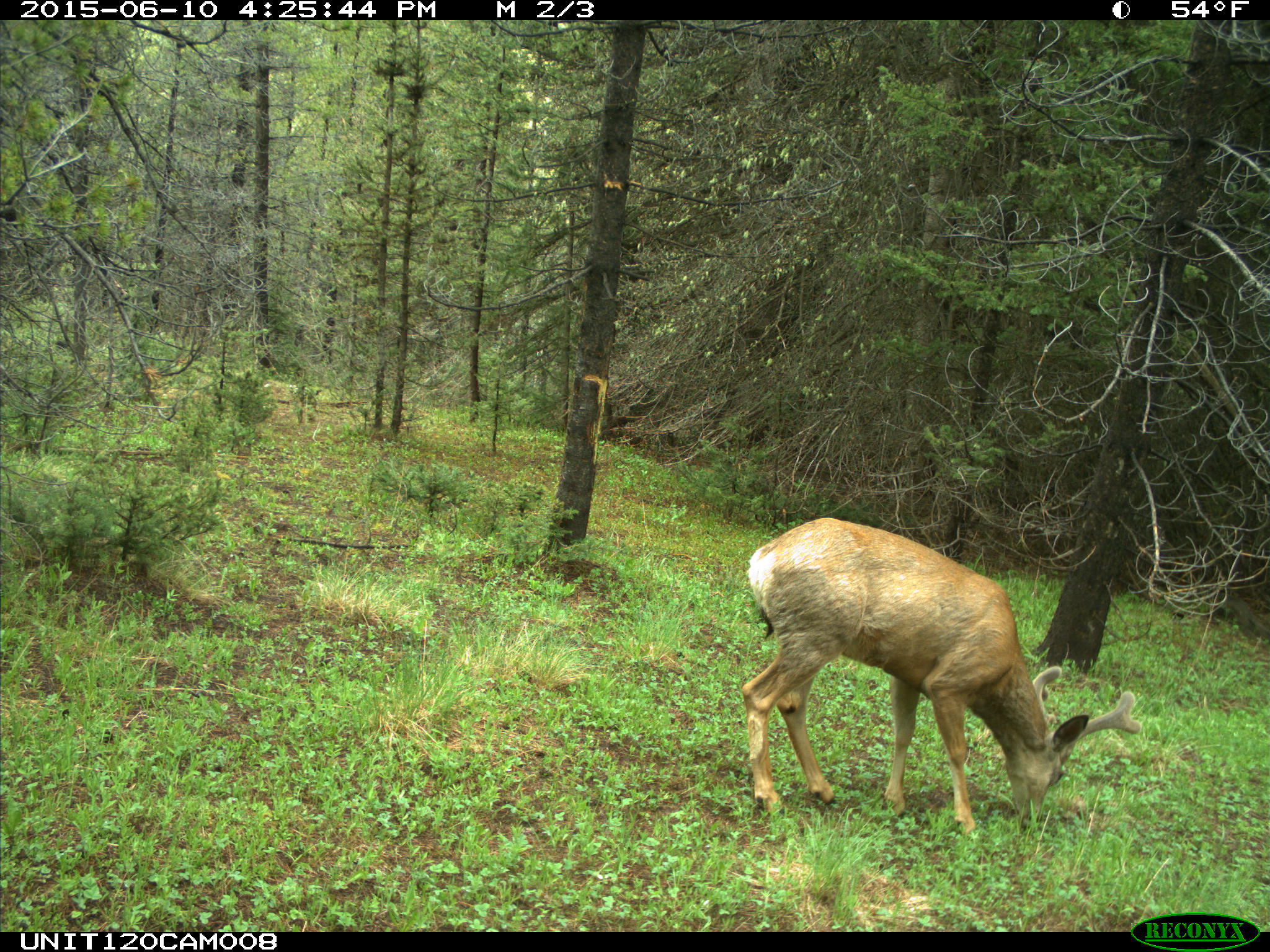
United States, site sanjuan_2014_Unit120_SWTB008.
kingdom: Animalia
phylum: Chordata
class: Mammalia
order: Artiodactyla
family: Cervidae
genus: Odocoileus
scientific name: Odocoileus hemionus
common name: mule deer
Odocoileus hemionus (mule deer).